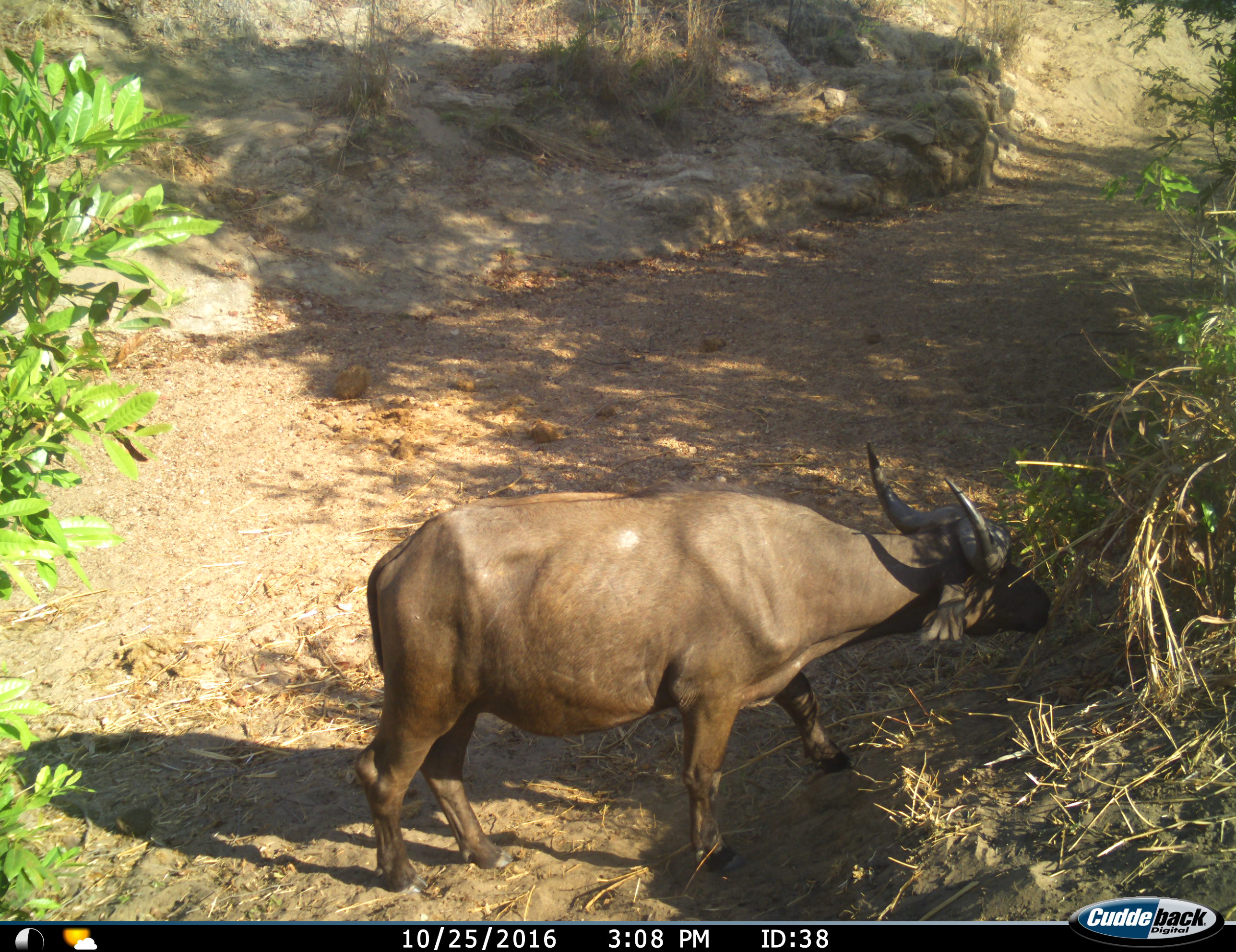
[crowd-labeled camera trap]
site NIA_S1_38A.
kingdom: Animalia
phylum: Chordata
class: Mammalia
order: Artiodactyla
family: Bovidae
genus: Syncerus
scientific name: Syncerus caffer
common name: african buffalo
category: buffalo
Buffalo (african buffalo) (Syncerus caffer), count 1. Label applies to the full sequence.